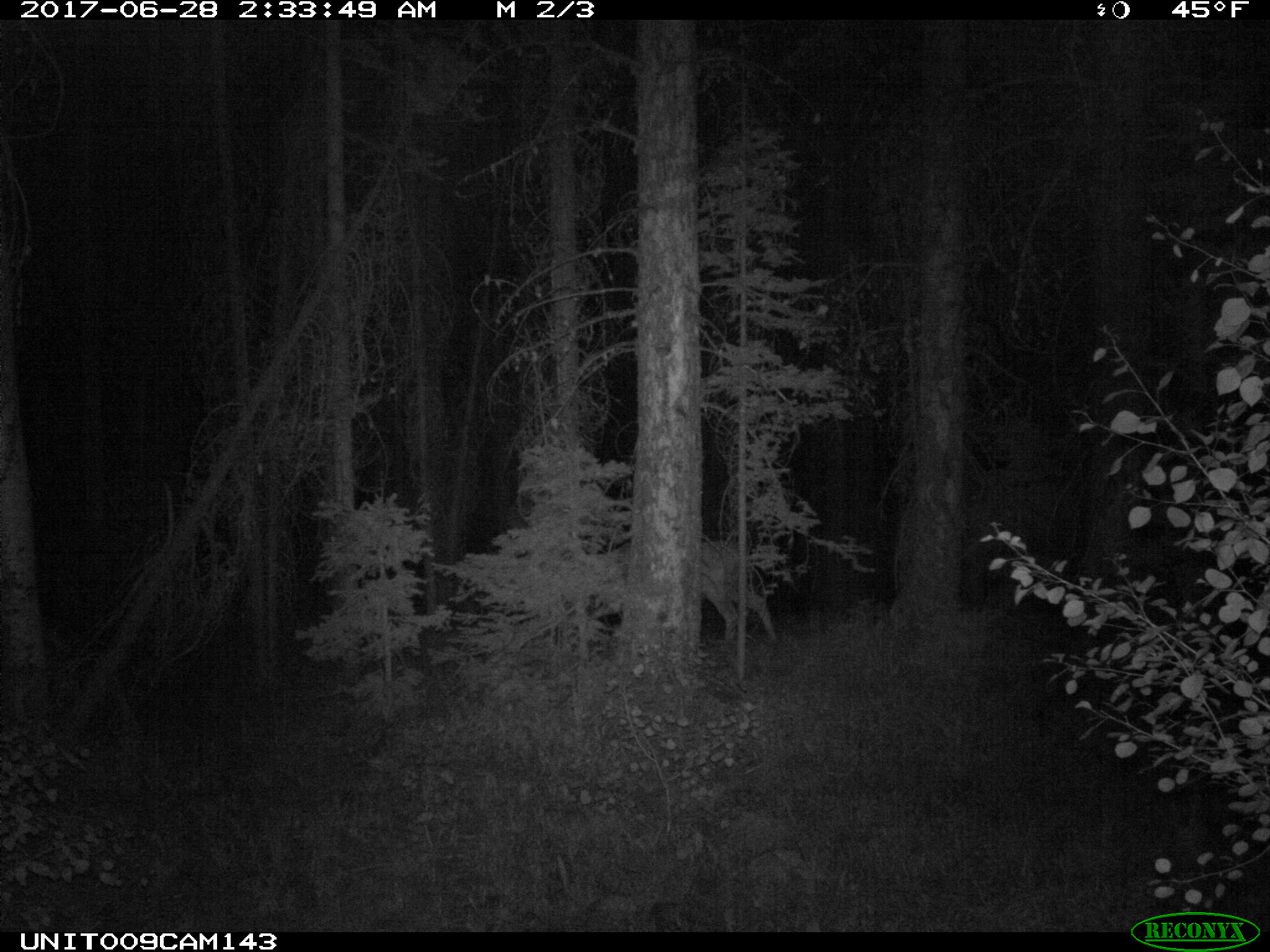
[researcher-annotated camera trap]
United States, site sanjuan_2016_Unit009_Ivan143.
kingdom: Animalia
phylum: Chordata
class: Mammalia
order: Artiodactyla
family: Cervidae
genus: Odocoileus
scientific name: Odocoileus hemionus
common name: mule deer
Odocoileus hemionus (mule deer).